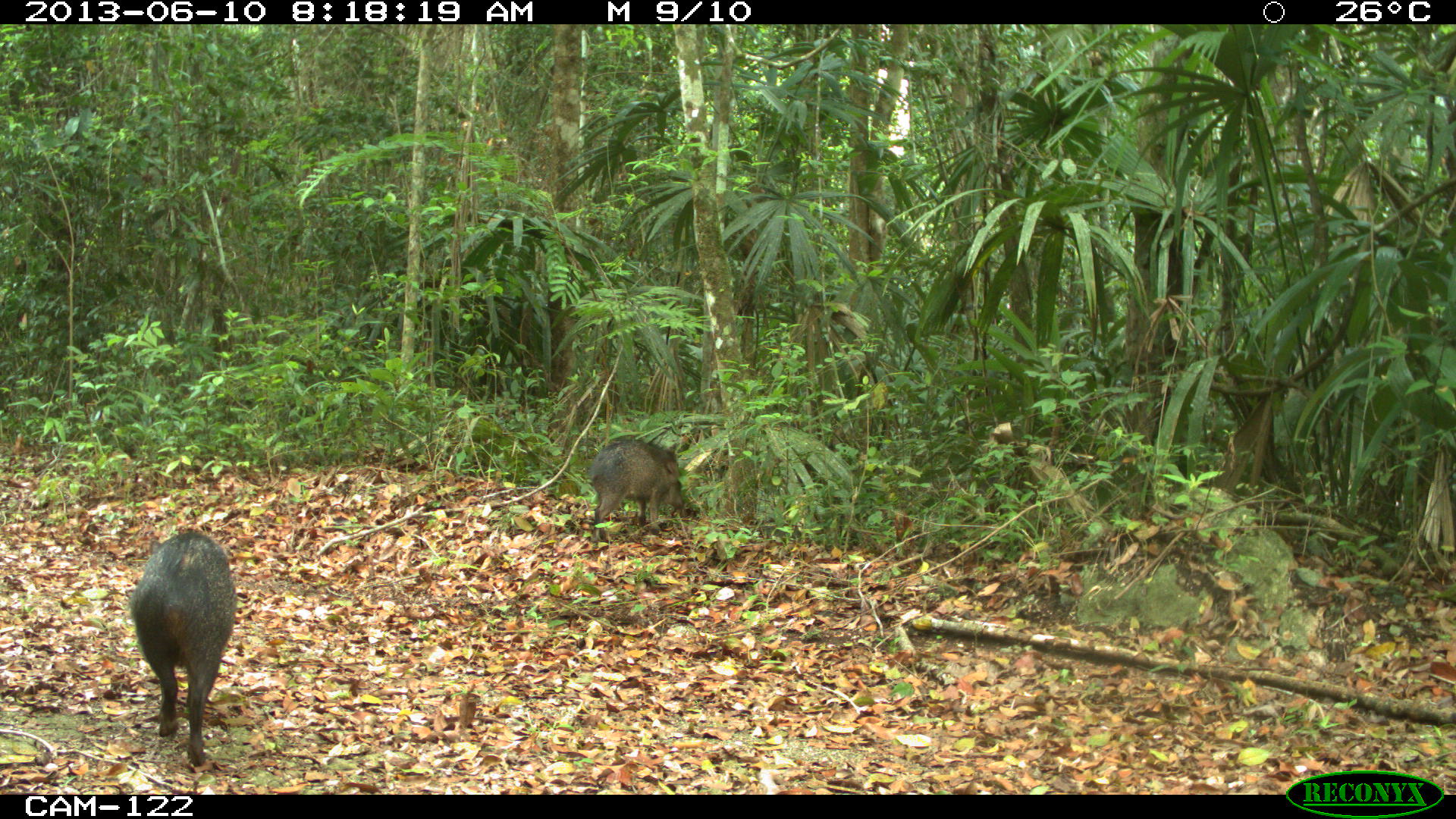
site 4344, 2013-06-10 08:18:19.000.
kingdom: Animalia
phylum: Chordata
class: Mammalia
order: Artiodactyla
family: Tayassuidae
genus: Pecari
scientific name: Pecari tajacu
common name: collared peccary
Pecari tajacu (collared peccary), count 5.